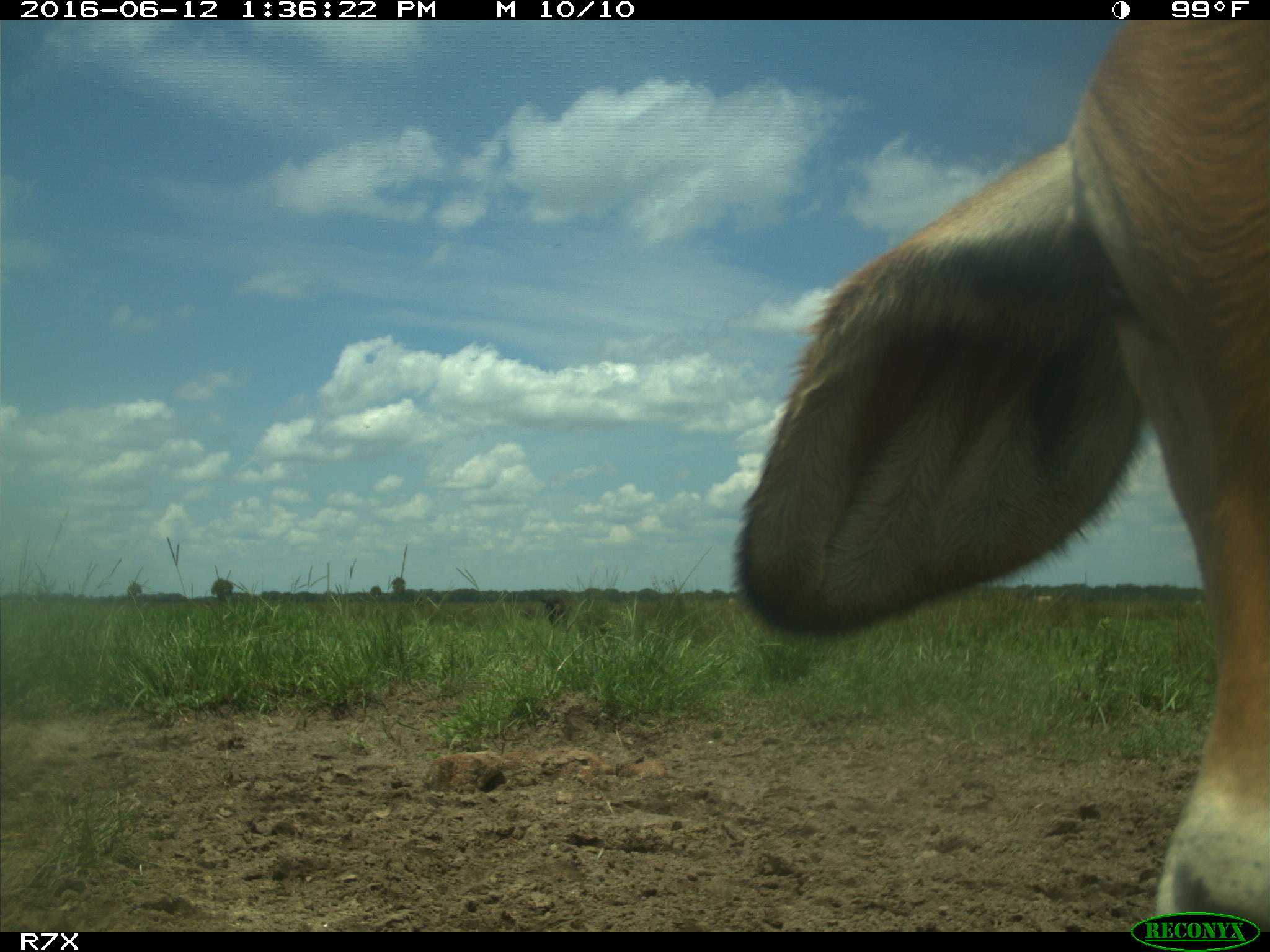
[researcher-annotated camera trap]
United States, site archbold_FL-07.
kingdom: Animalia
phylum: Chordata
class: Mammalia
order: Artiodactyla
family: Bovidae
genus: Bos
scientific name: Bos taurus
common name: domestic cow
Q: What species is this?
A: Bos taurus (domestic cow).